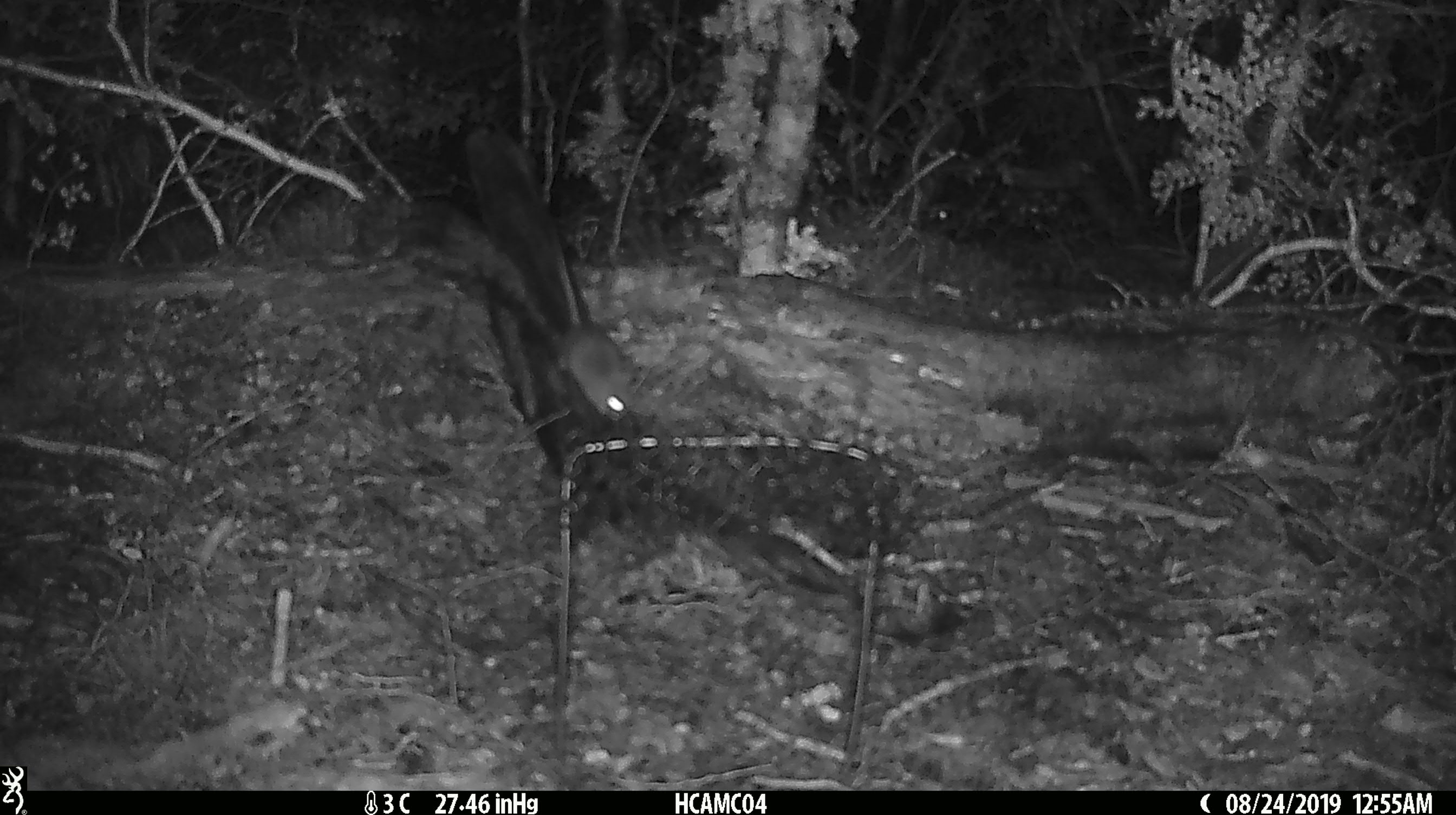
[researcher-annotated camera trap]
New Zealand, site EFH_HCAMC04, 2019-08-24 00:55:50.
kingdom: Animalia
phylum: Chordata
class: Mammalia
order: Rodentia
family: Muridae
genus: Mus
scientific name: Mus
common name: mouse